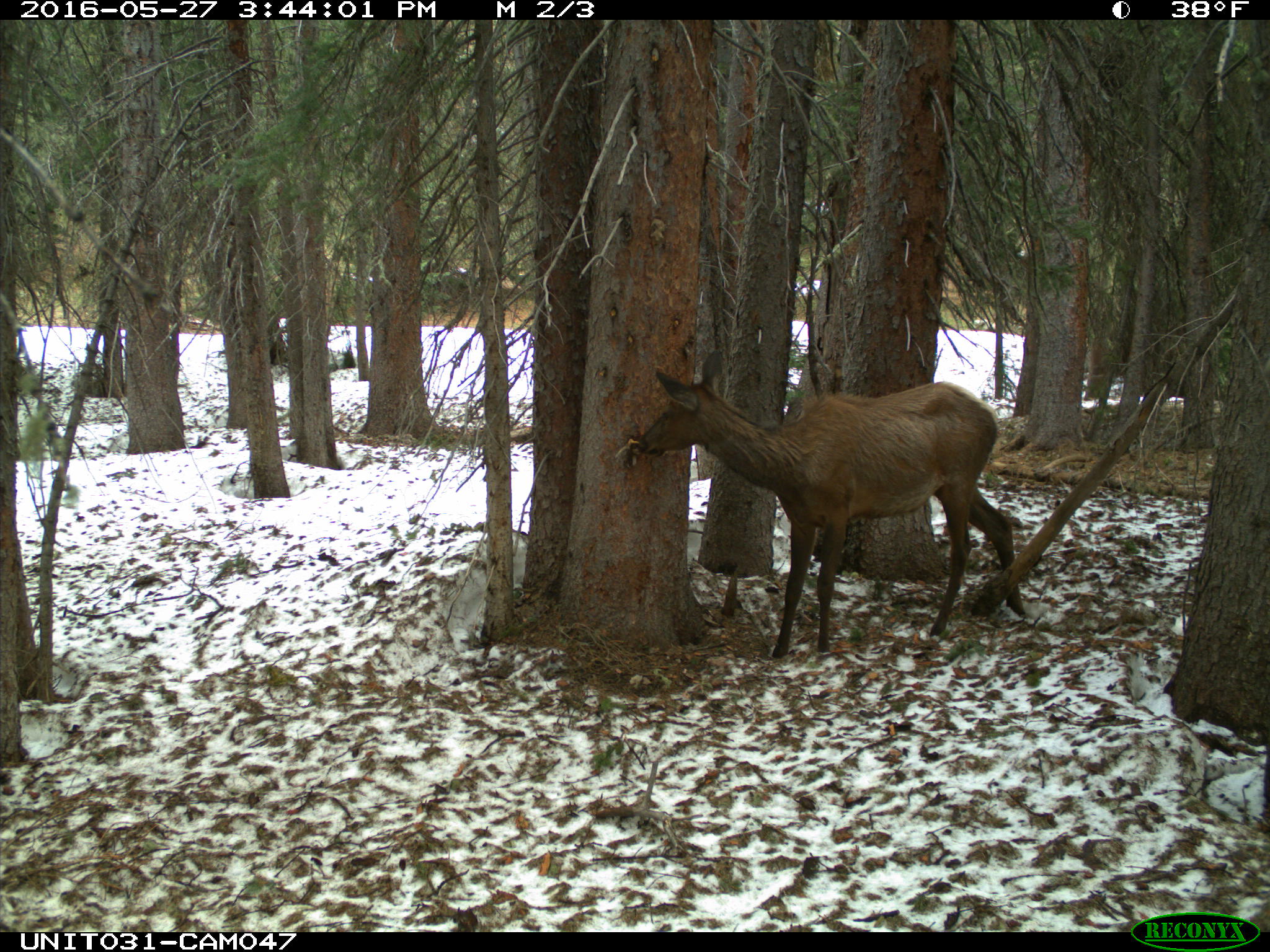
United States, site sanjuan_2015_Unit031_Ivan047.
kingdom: Animalia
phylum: Chordata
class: Mammalia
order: Artiodactyla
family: Cervidae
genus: Cervus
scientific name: Cervus elaphus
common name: red deer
Cervus elaphus (red deer).